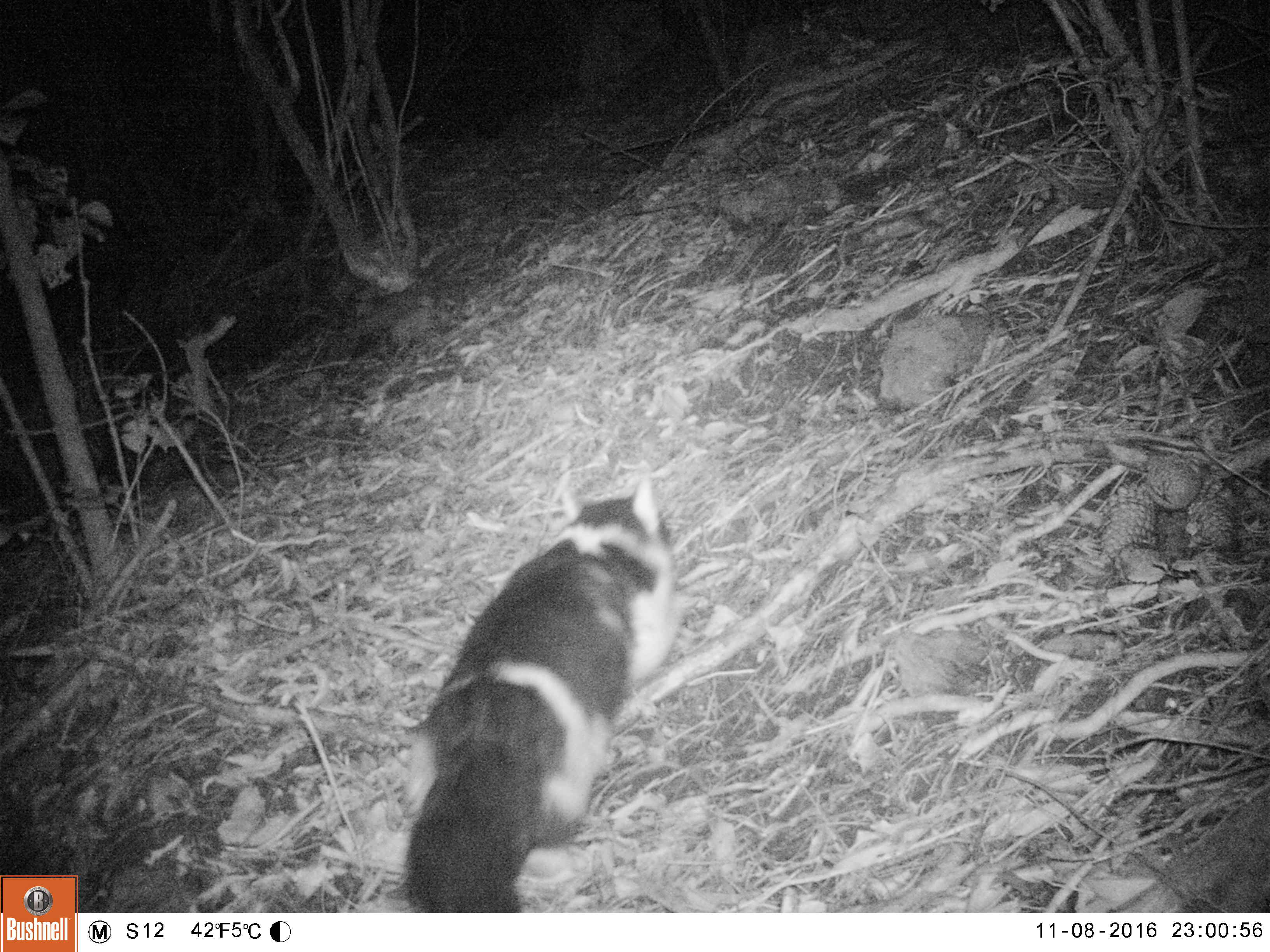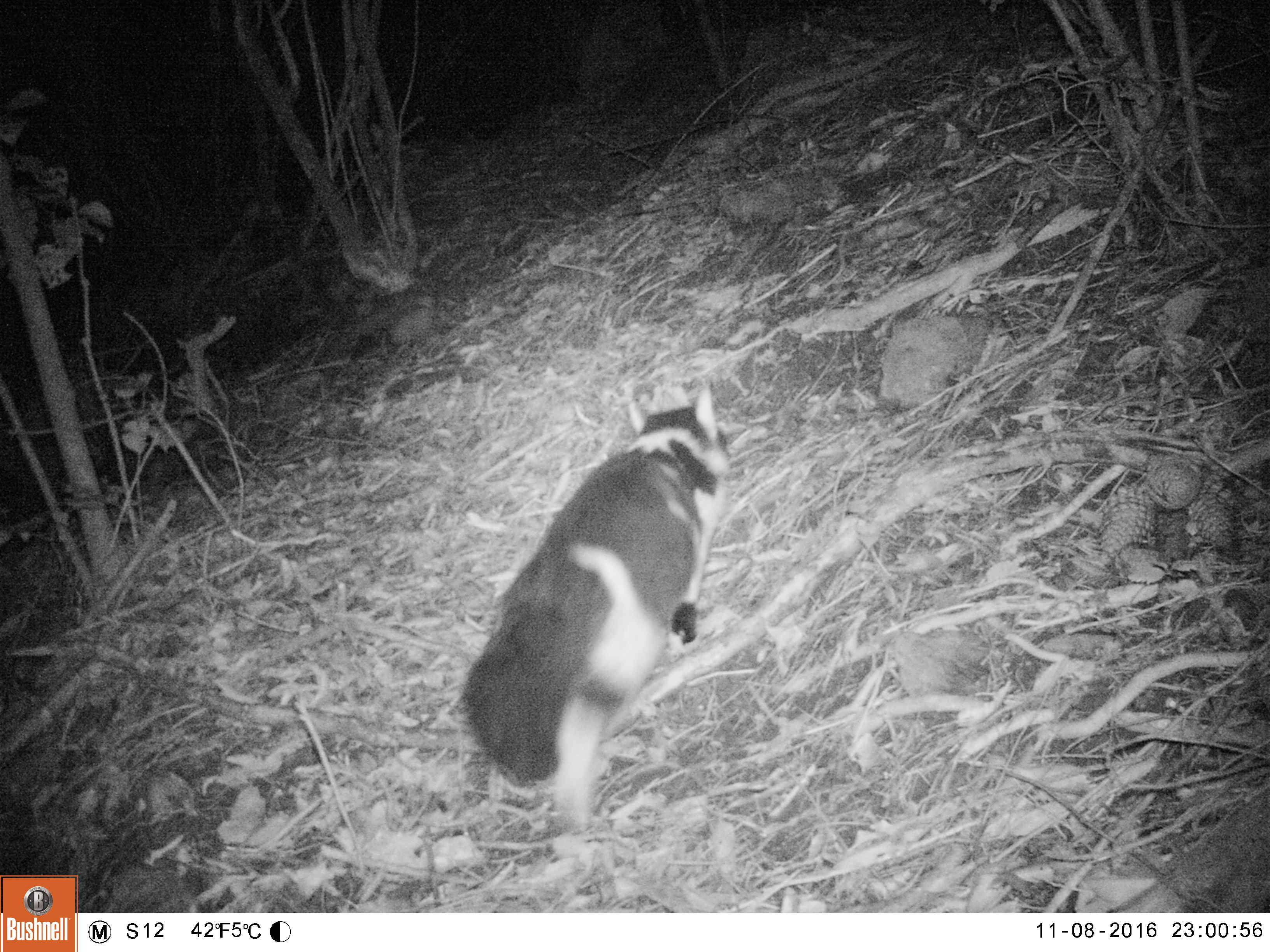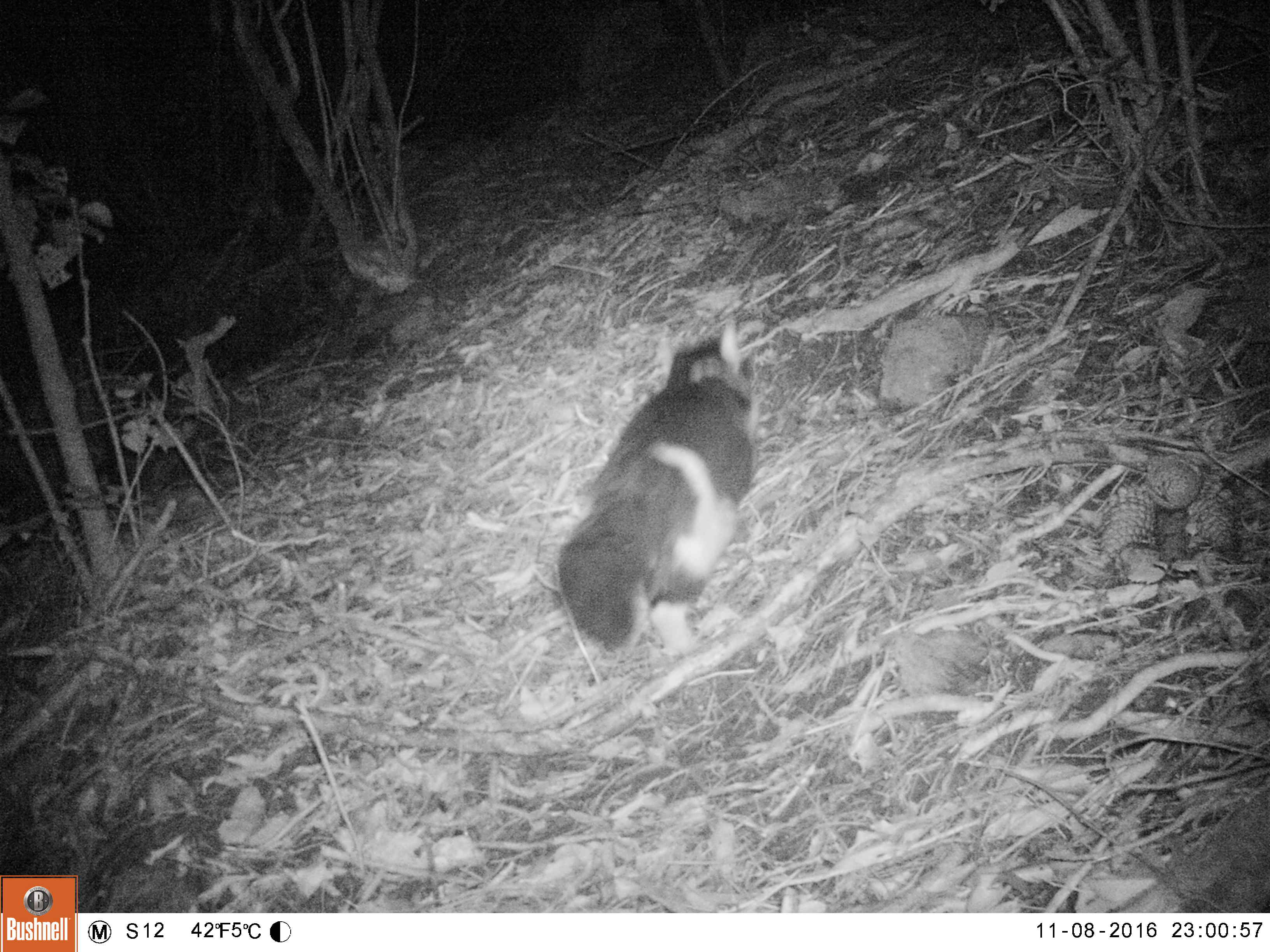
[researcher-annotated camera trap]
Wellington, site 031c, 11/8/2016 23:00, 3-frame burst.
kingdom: Animalia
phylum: Chordata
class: Mammalia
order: Carnivora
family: Felidae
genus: Felis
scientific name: Felis catus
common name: cat